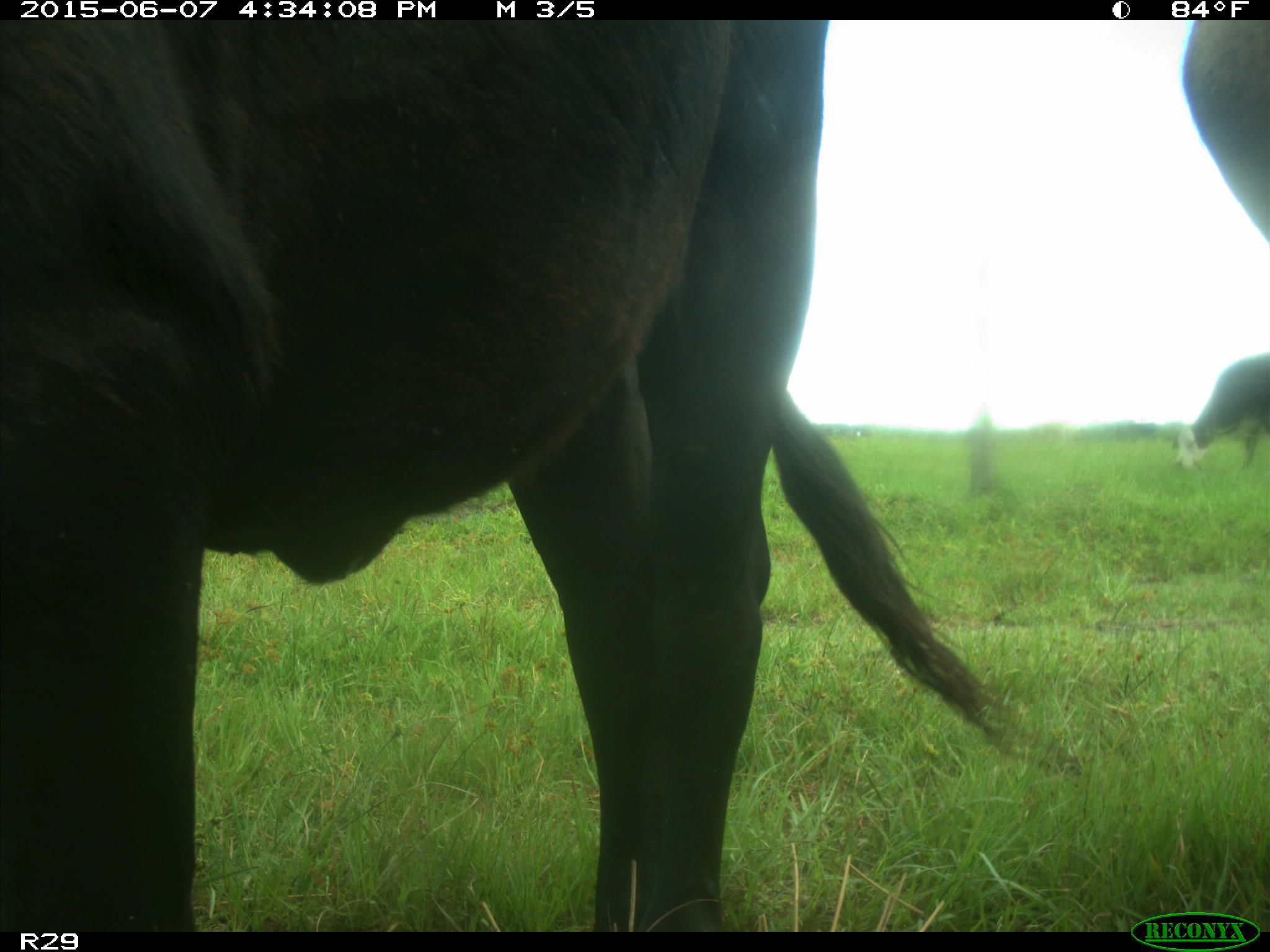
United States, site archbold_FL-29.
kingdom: Animalia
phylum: Chordata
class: Mammalia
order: Artiodactyla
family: Bovidae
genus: Bos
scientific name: Bos taurus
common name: domestic cow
Bos taurus (domestic cow).